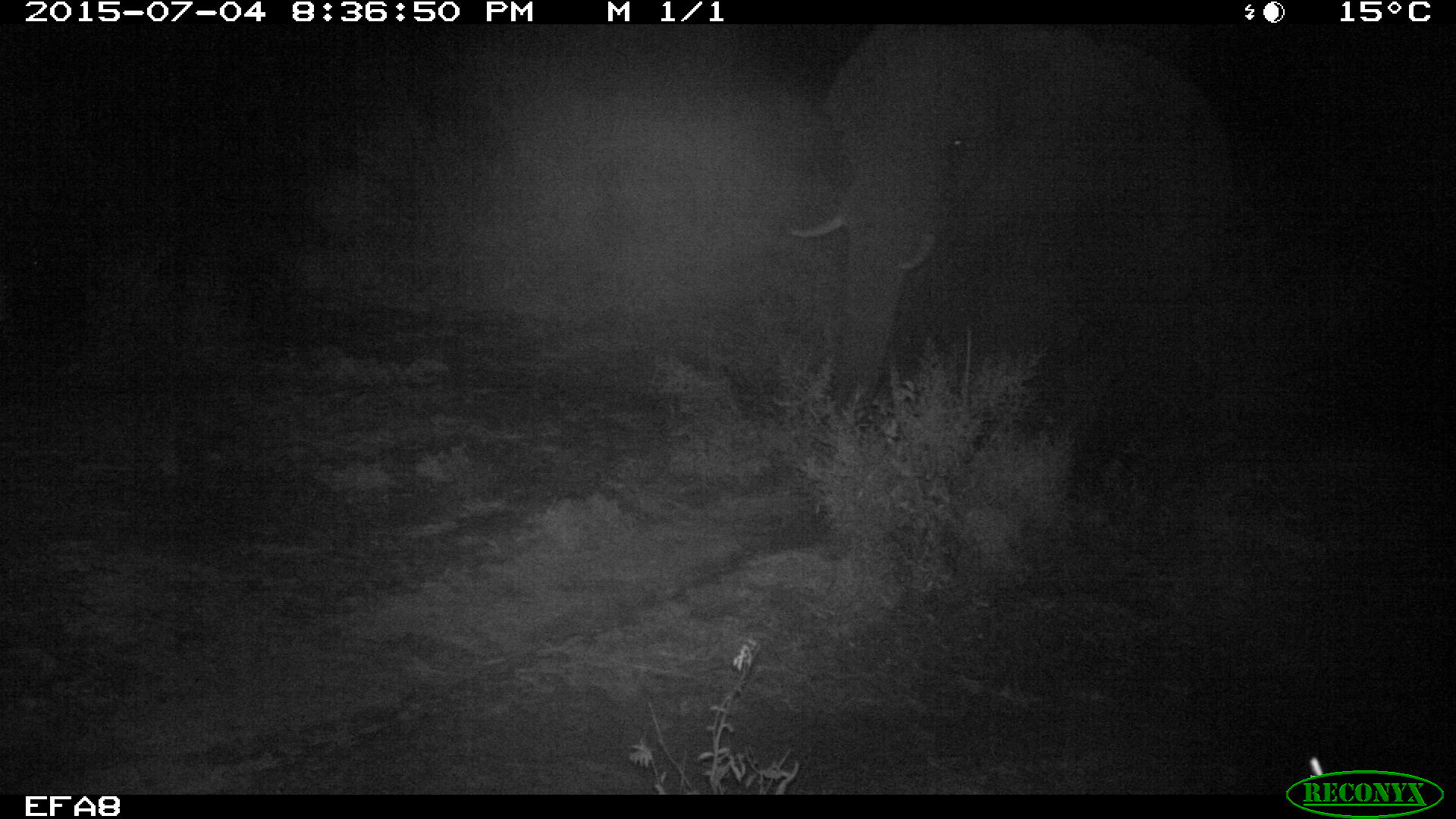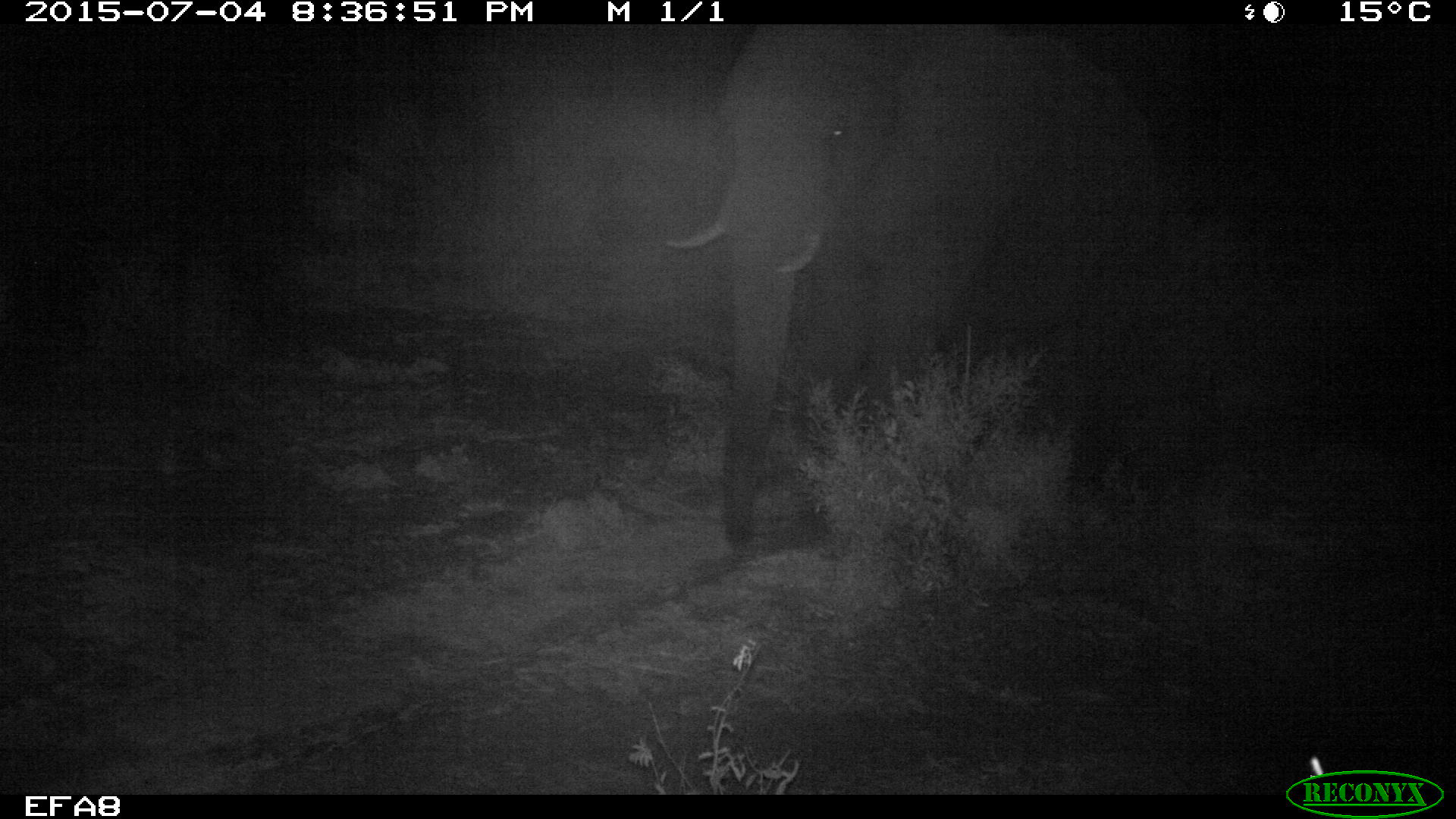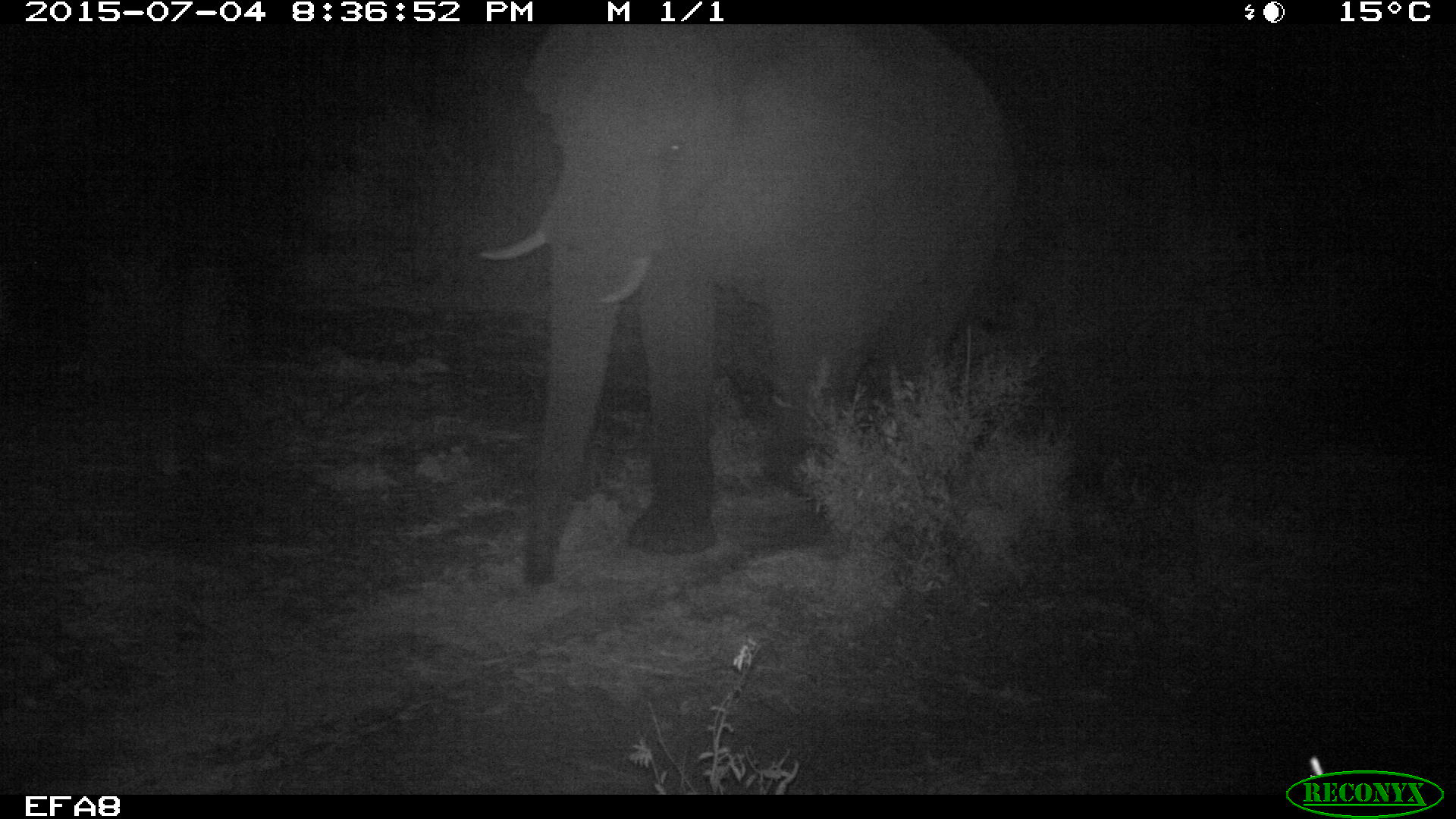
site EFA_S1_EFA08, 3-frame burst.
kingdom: Animalia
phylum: Chordata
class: Mammalia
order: Proboscidea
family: Elephantidae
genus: Loxodonta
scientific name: Loxodonta africana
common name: african bush elephant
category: elephant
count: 1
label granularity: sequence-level